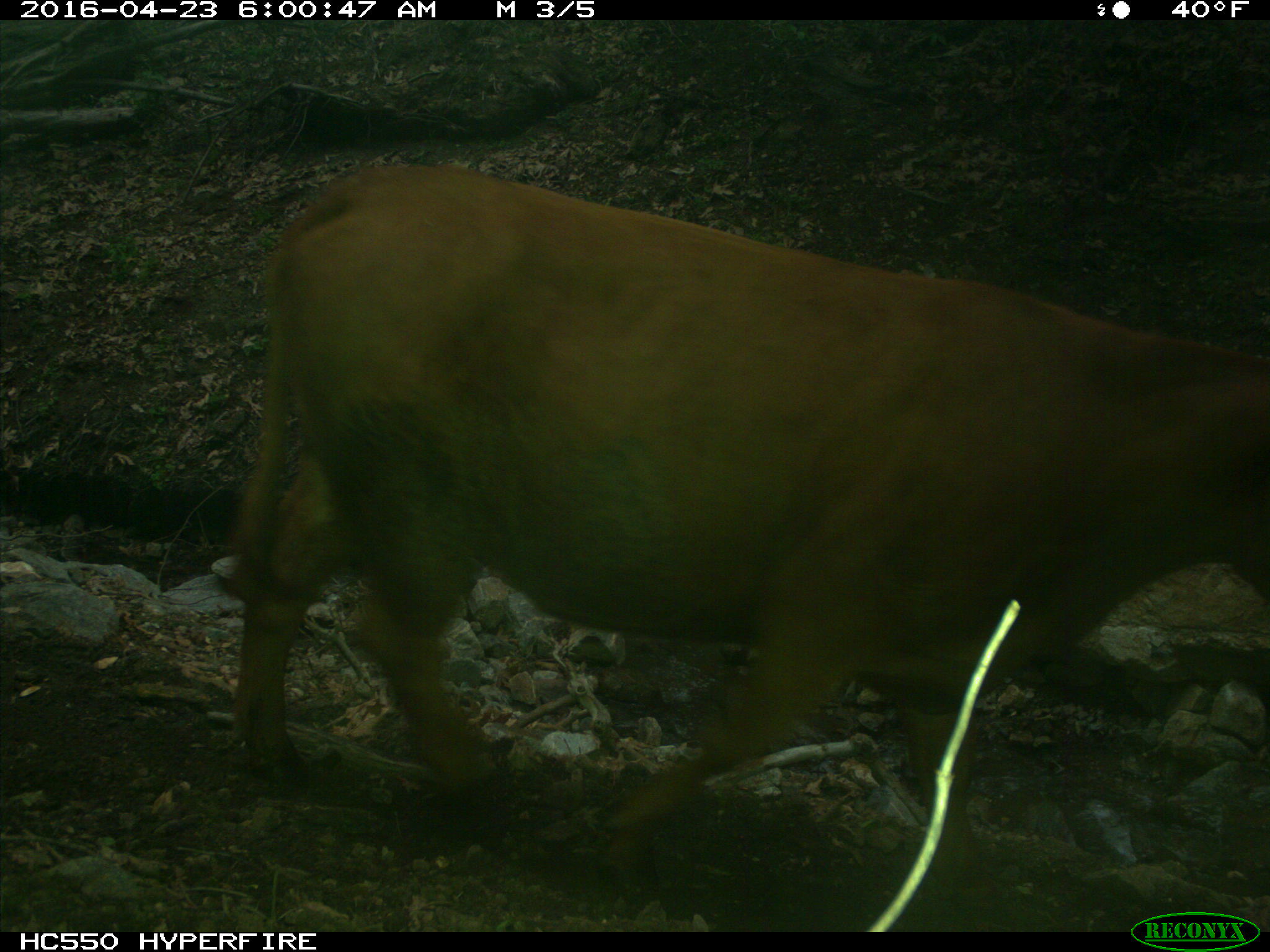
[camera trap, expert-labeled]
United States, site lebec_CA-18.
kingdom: Animalia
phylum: Chordata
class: Mammalia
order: Artiodactyla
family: Bovidae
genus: Bos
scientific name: Bos taurus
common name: domestic cow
Bos taurus (domestic cow).